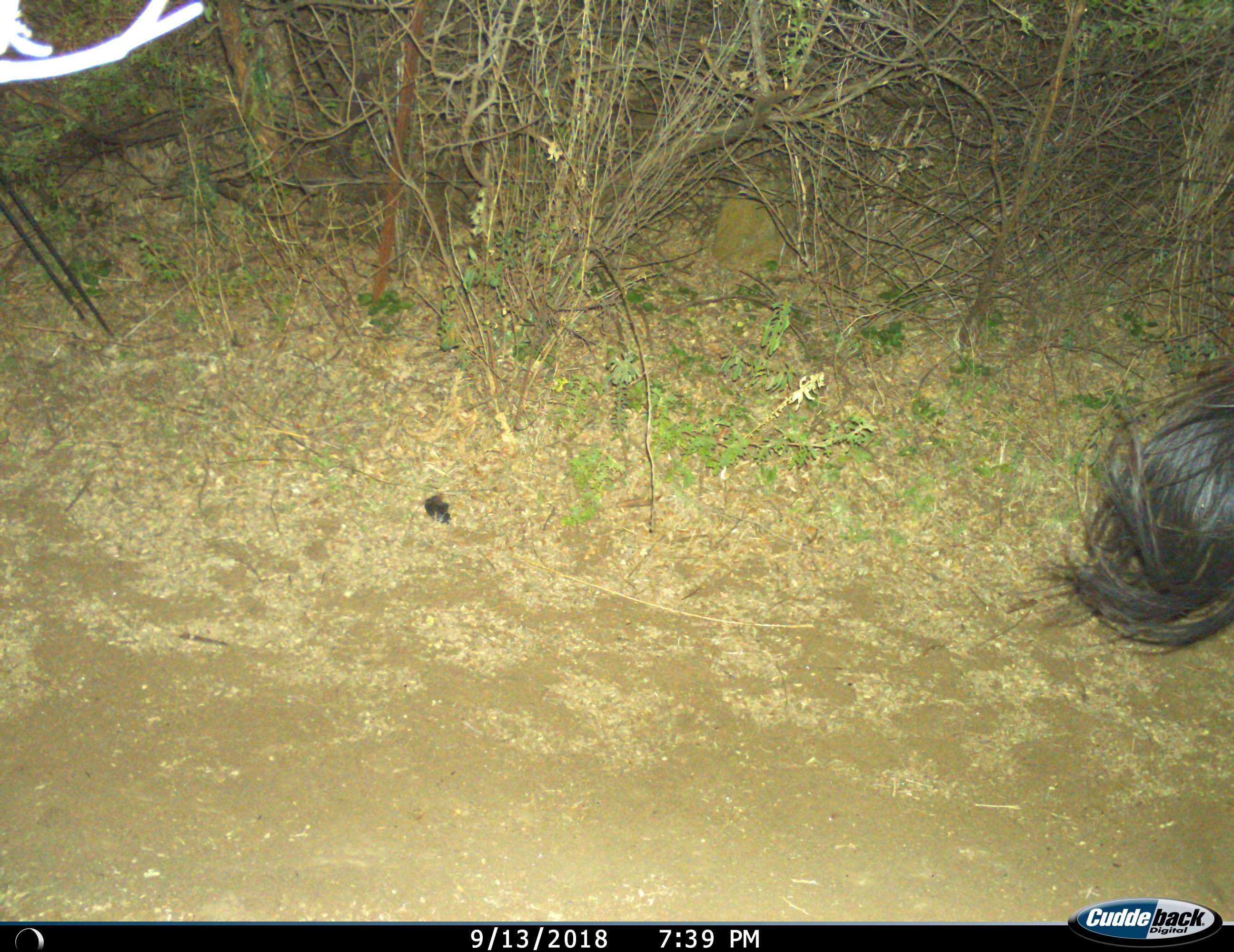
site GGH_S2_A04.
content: unidentified animal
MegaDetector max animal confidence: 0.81